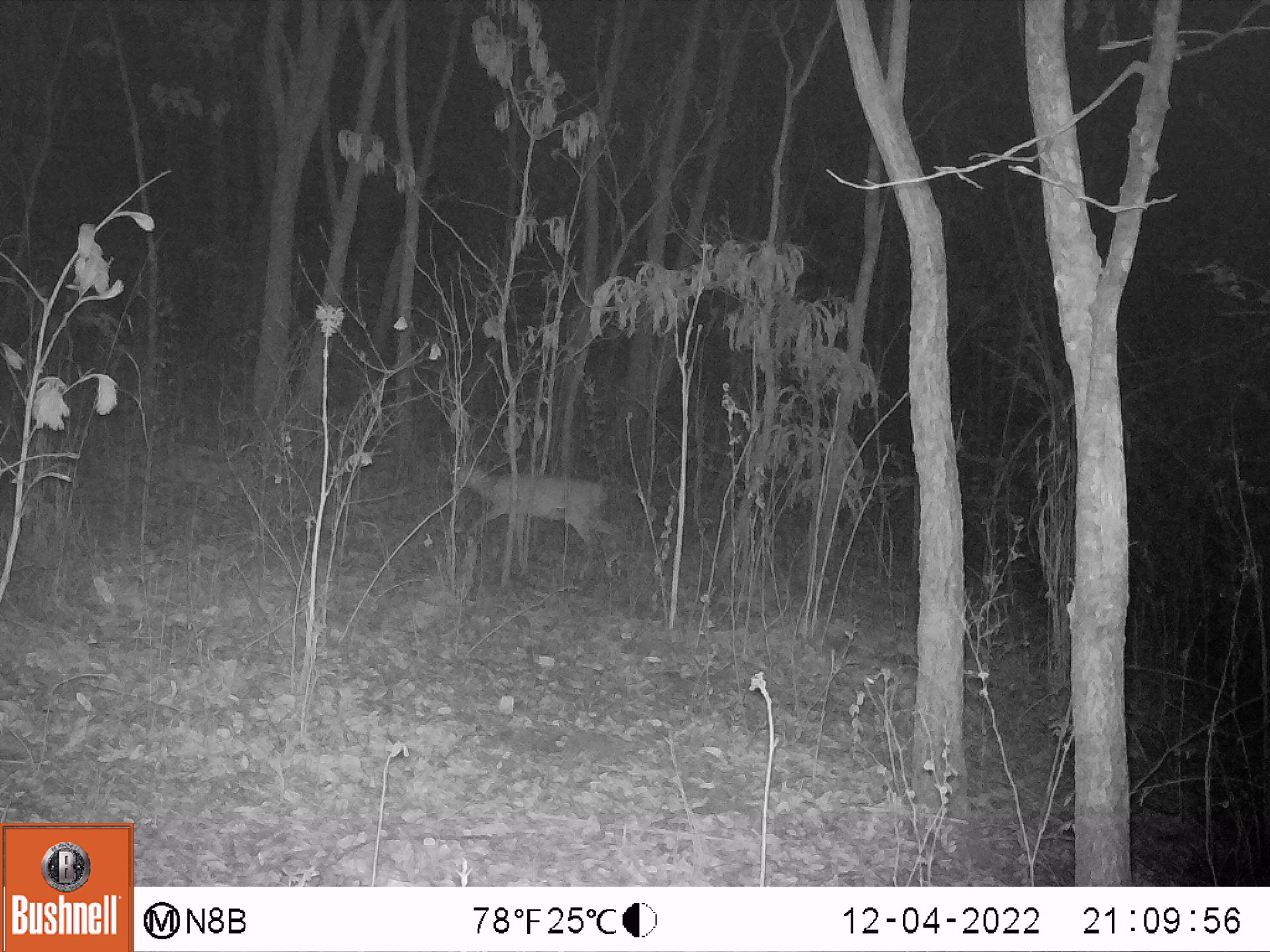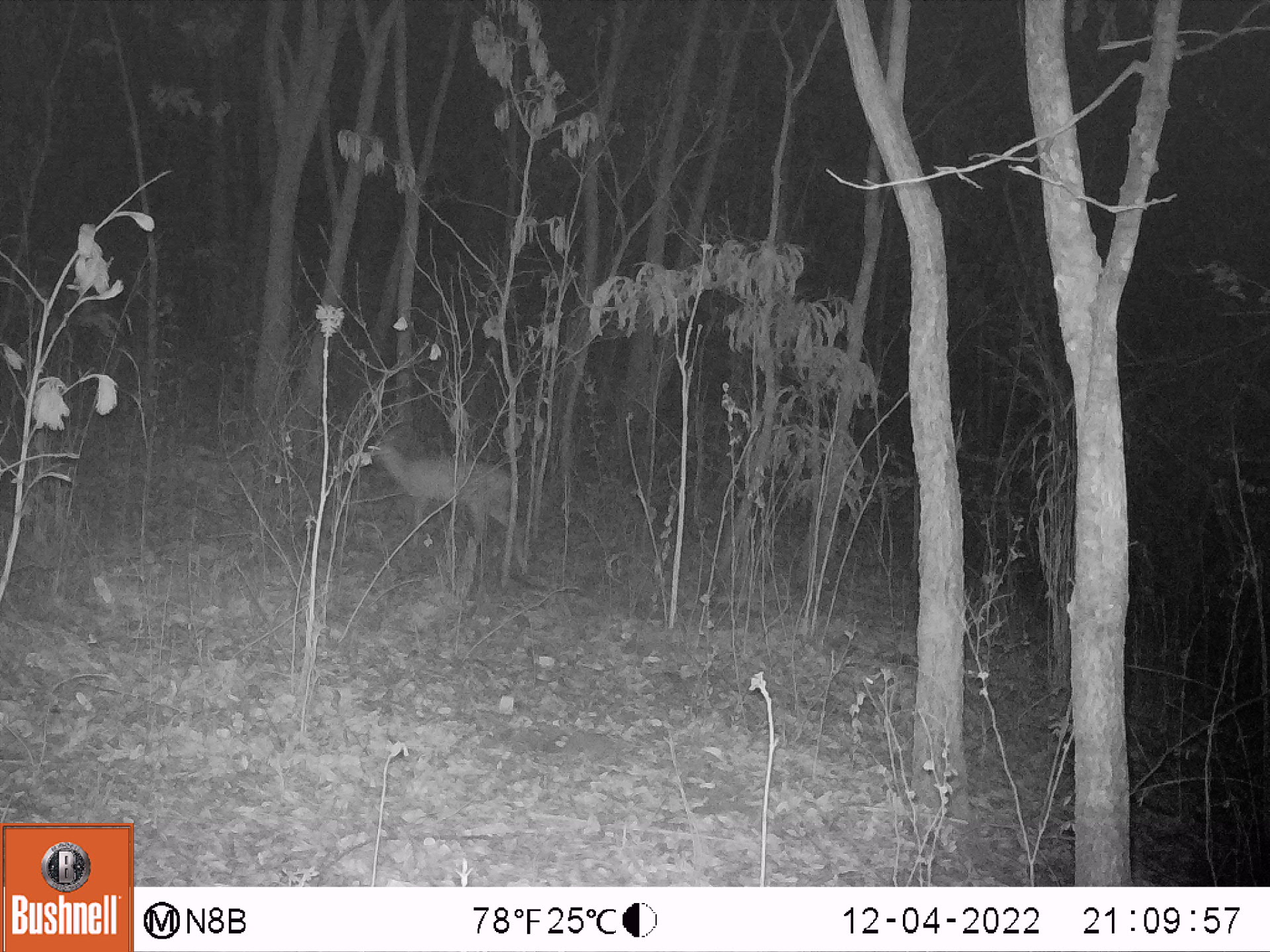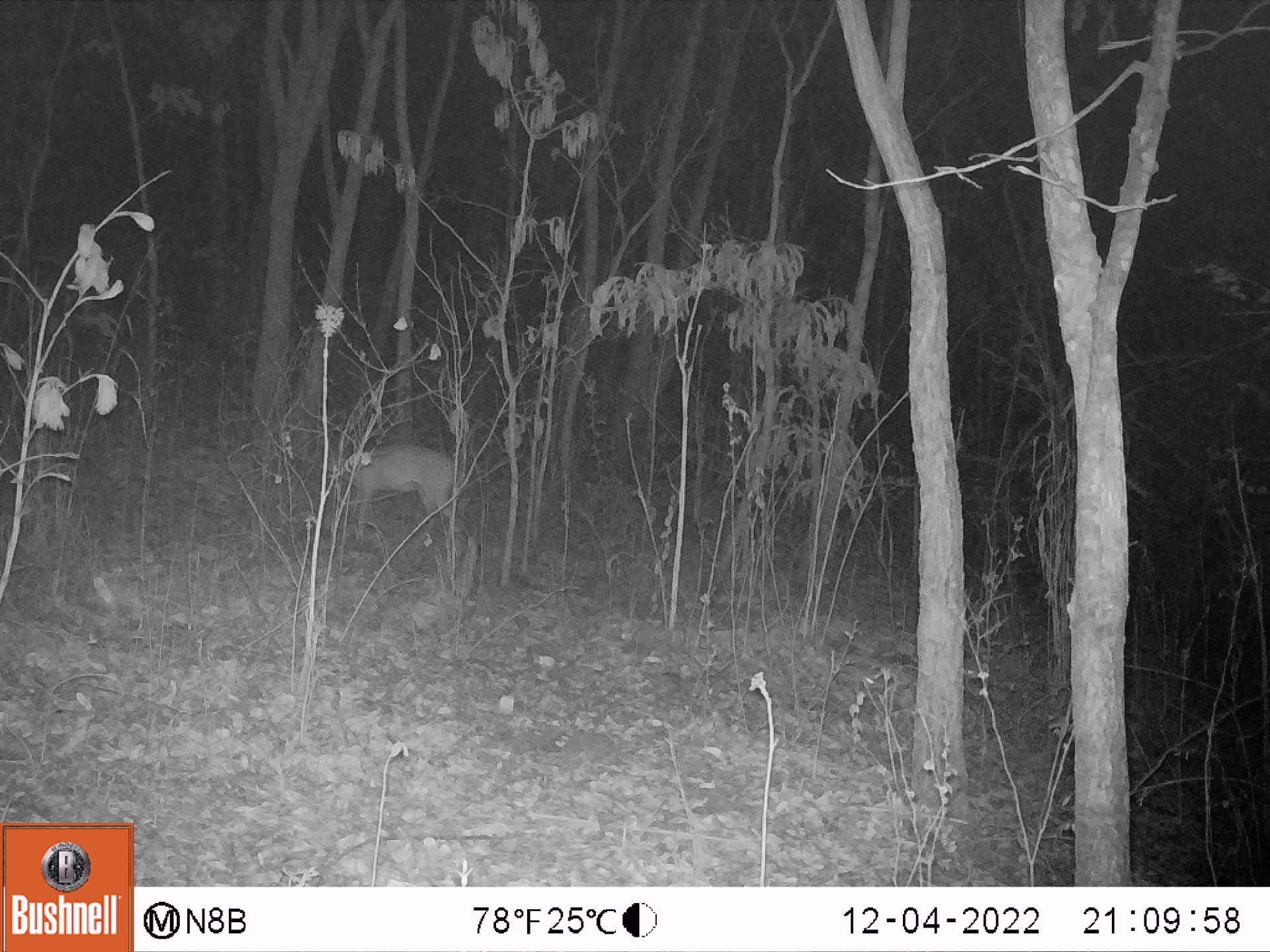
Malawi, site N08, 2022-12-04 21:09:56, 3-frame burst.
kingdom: Animalia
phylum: Chordata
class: Mammalia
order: Artiodactyla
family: Bovidae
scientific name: Antilopinae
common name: small antelope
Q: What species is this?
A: Small antelope (Antilopinae).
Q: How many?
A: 1.